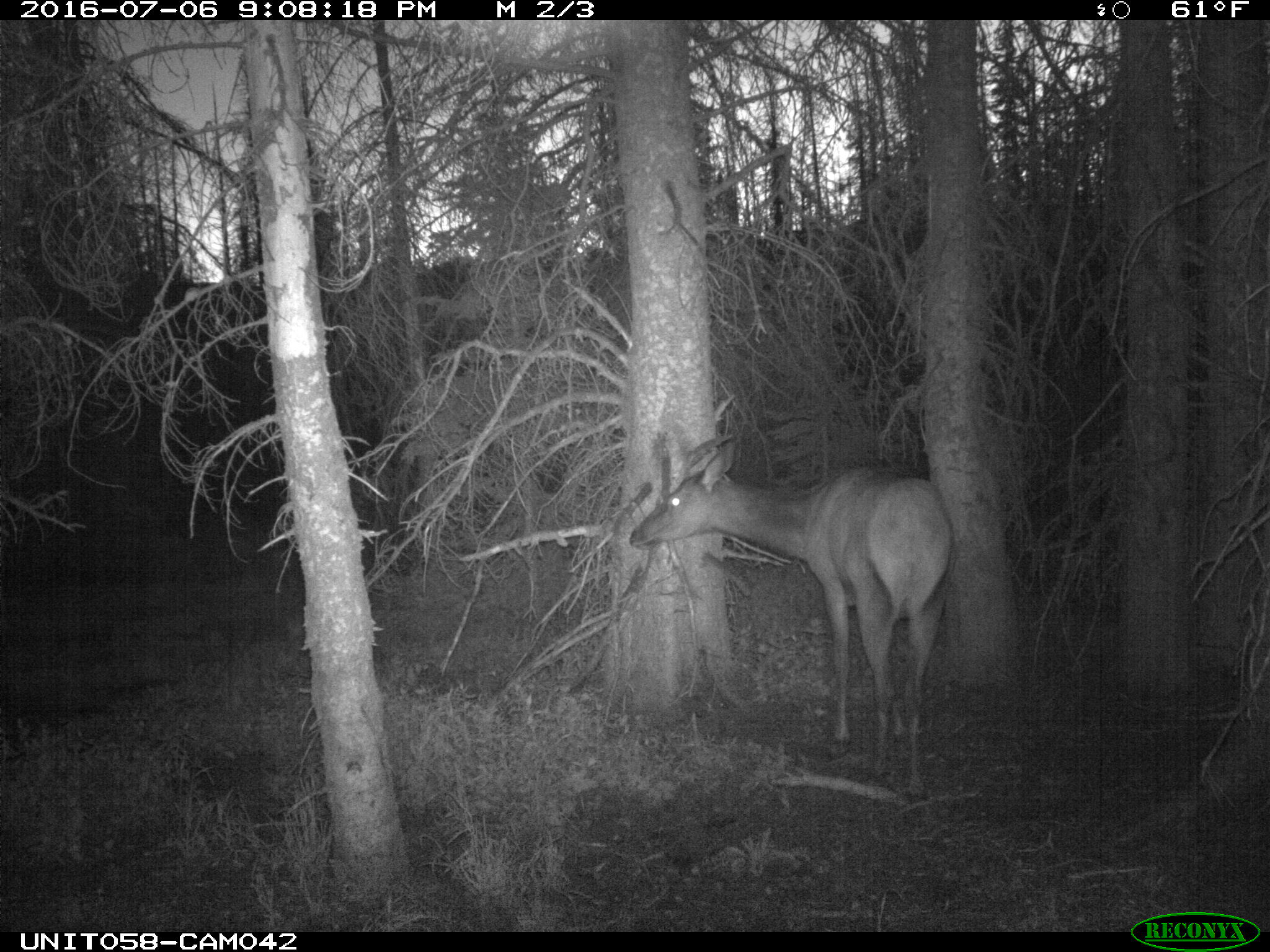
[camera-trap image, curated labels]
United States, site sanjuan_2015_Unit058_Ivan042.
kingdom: Animalia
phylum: Chordata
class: Mammalia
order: Artiodactyla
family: Cervidae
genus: Cervus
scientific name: Cervus elaphus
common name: red deer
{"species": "Cervus elaphus (red deer)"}